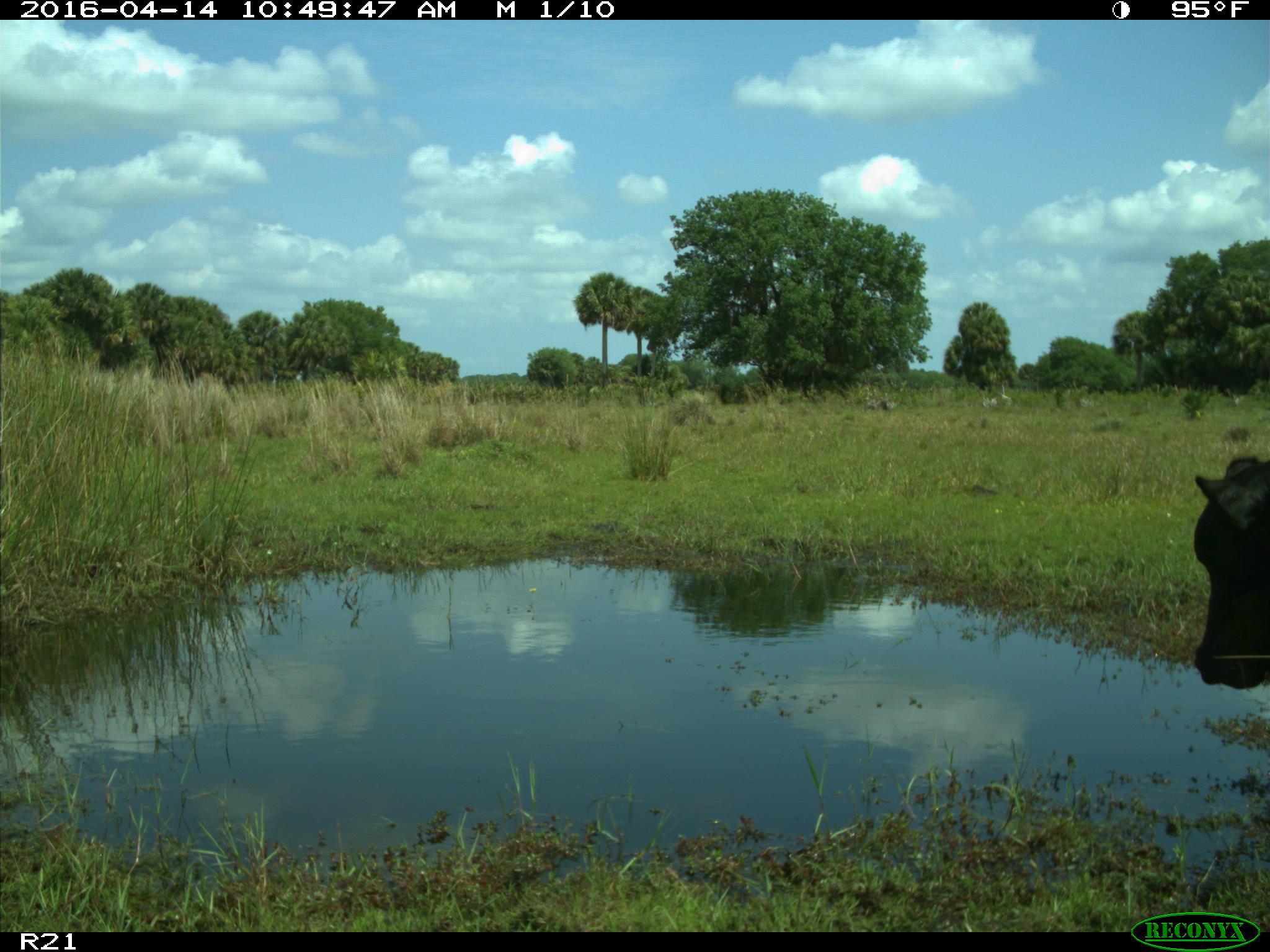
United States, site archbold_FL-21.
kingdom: Animalia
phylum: Chordata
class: Mammalia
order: Artiodactyla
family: Bovidae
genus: Bos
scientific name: Bos taurus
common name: domestic cow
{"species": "Bos taurus (domestic cow)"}